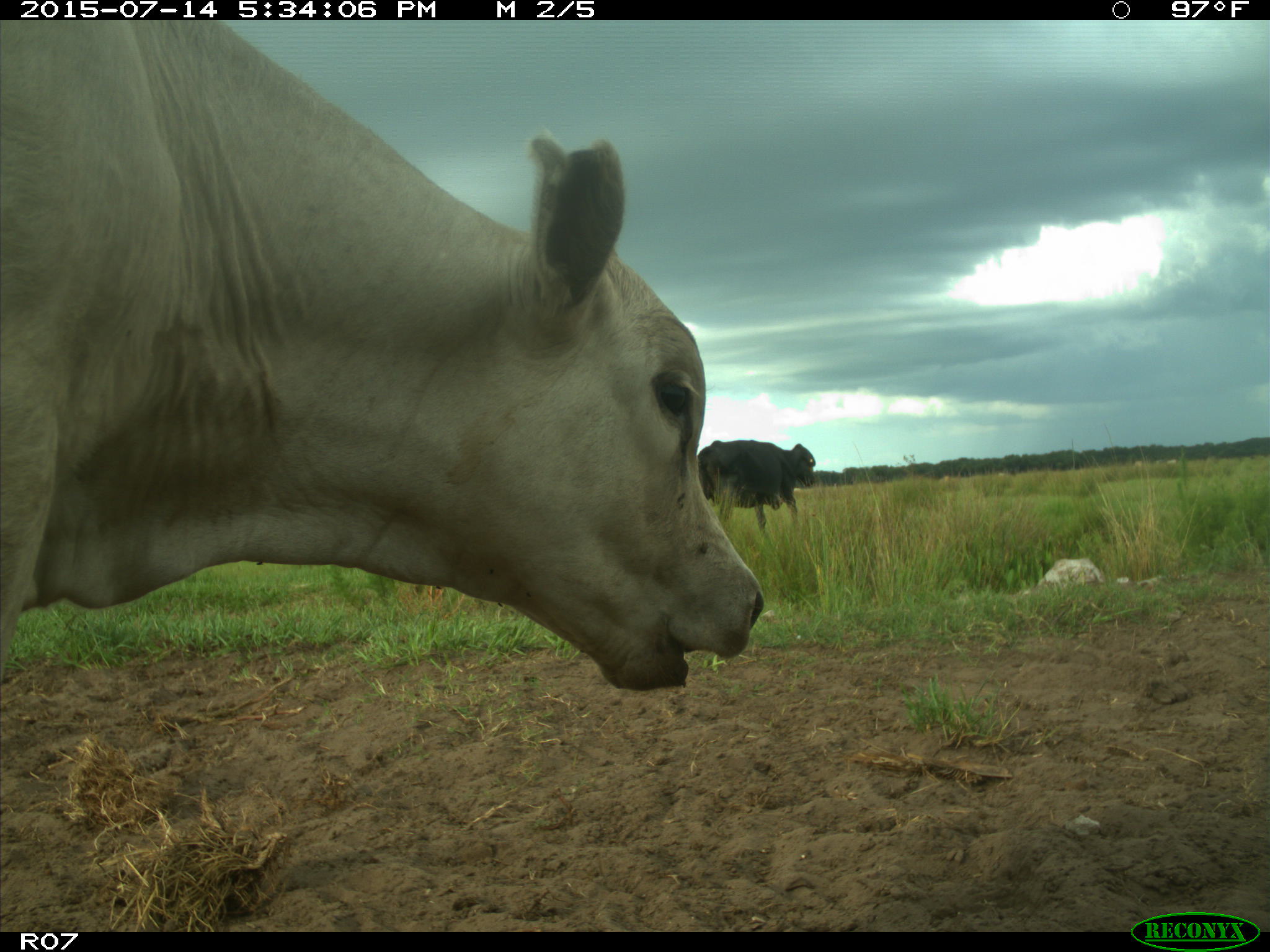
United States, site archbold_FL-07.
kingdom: Animalia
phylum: Chordata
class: Mammalia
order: Artiodactyla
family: Bovidae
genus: Bos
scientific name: Bos taurus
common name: domestic cow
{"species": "Bos taurus (domestic cow)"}